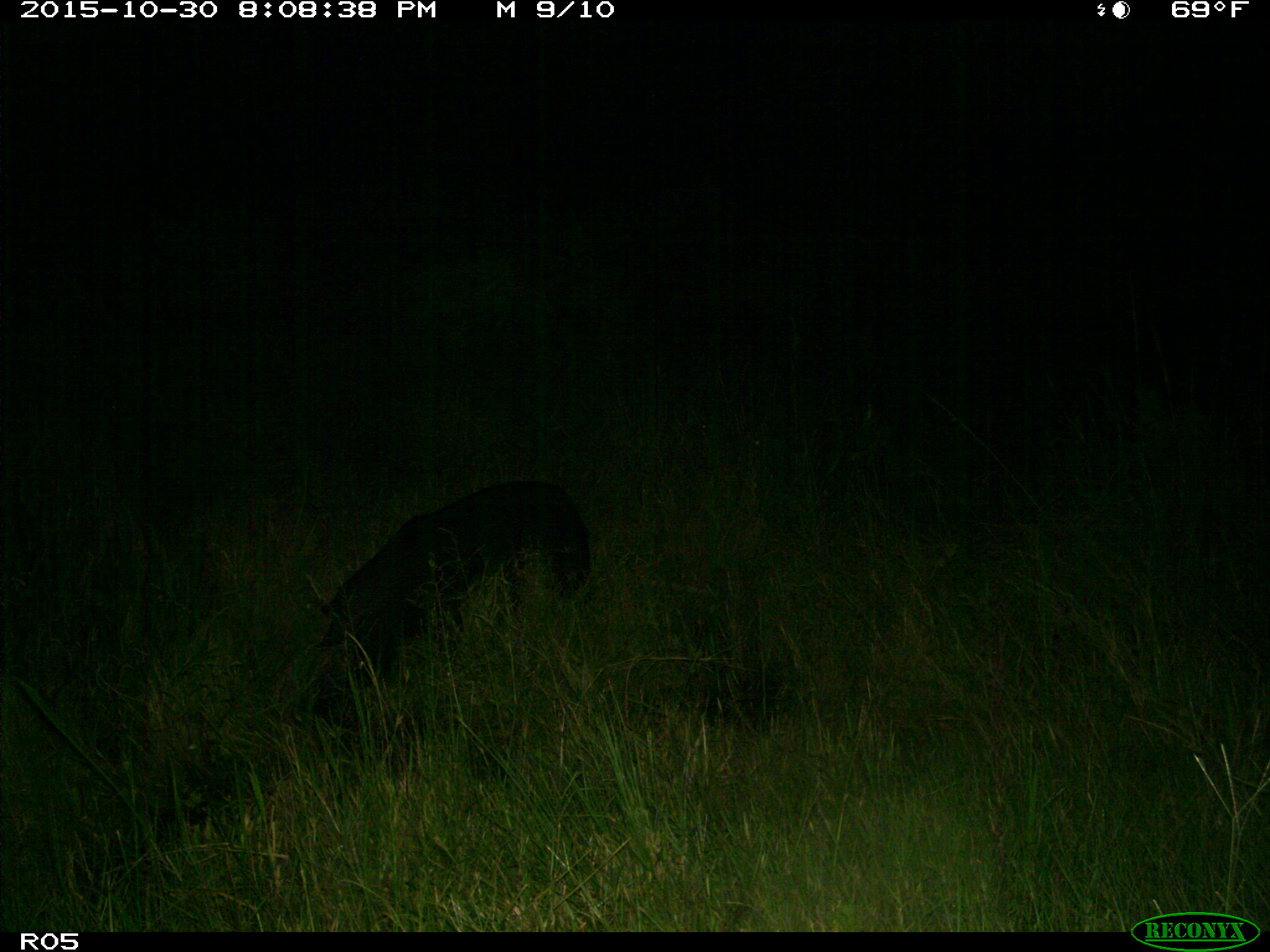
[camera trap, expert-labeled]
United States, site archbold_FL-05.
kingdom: Animalia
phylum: Chordata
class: Mammalia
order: Artiodactyla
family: Suidae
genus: Sus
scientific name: Sus scrofa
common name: wild boar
Sus scrofa (wild boar).